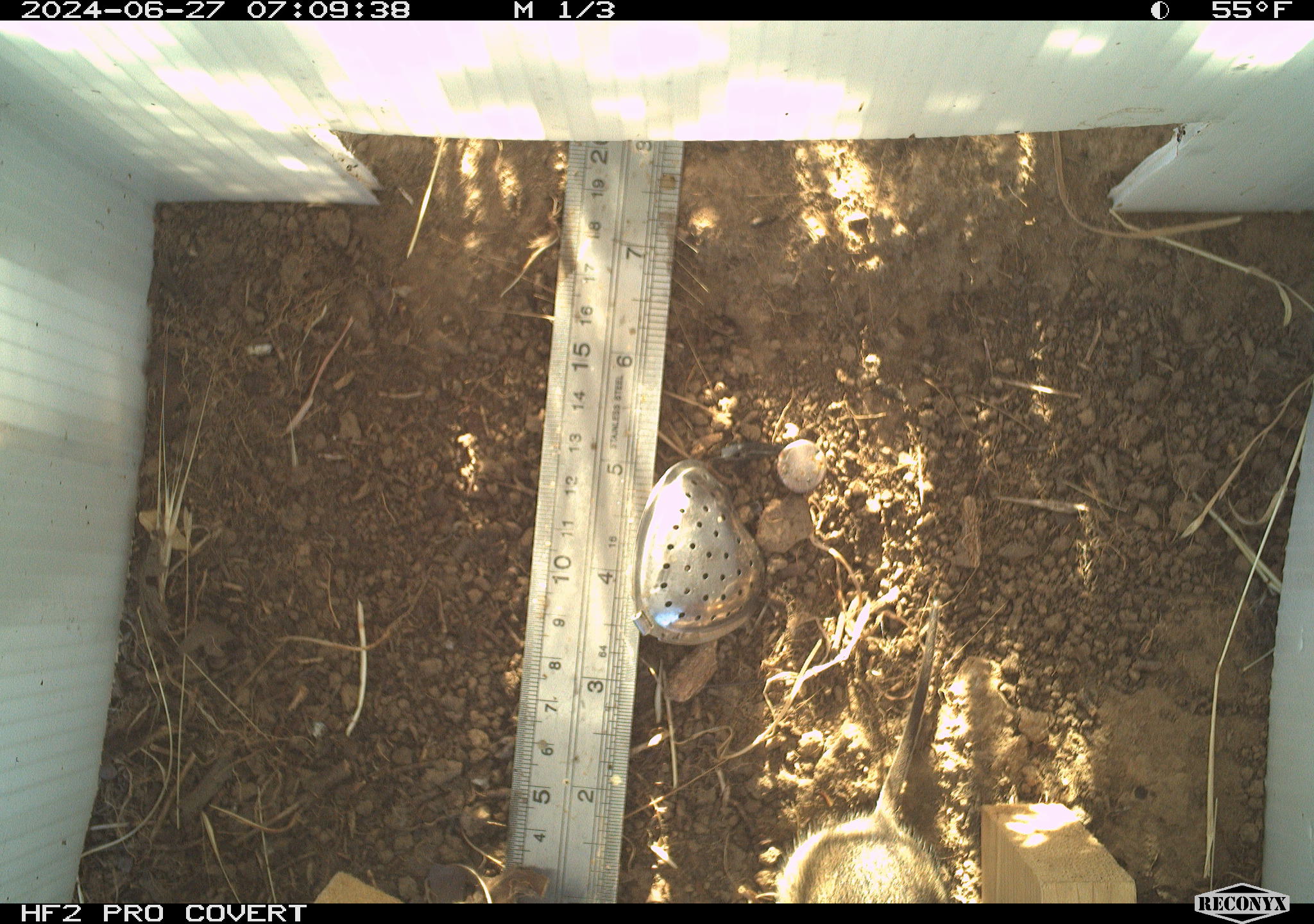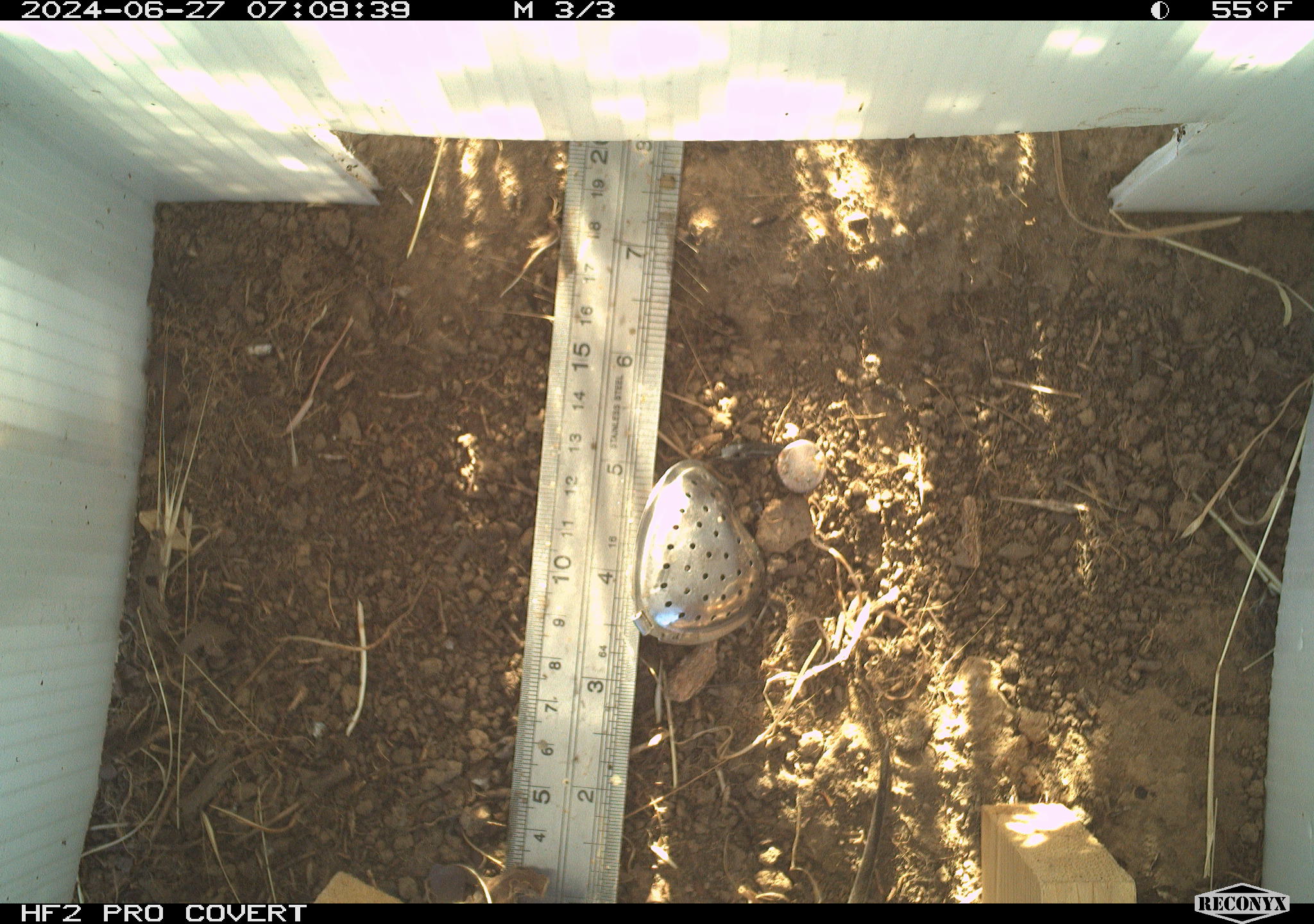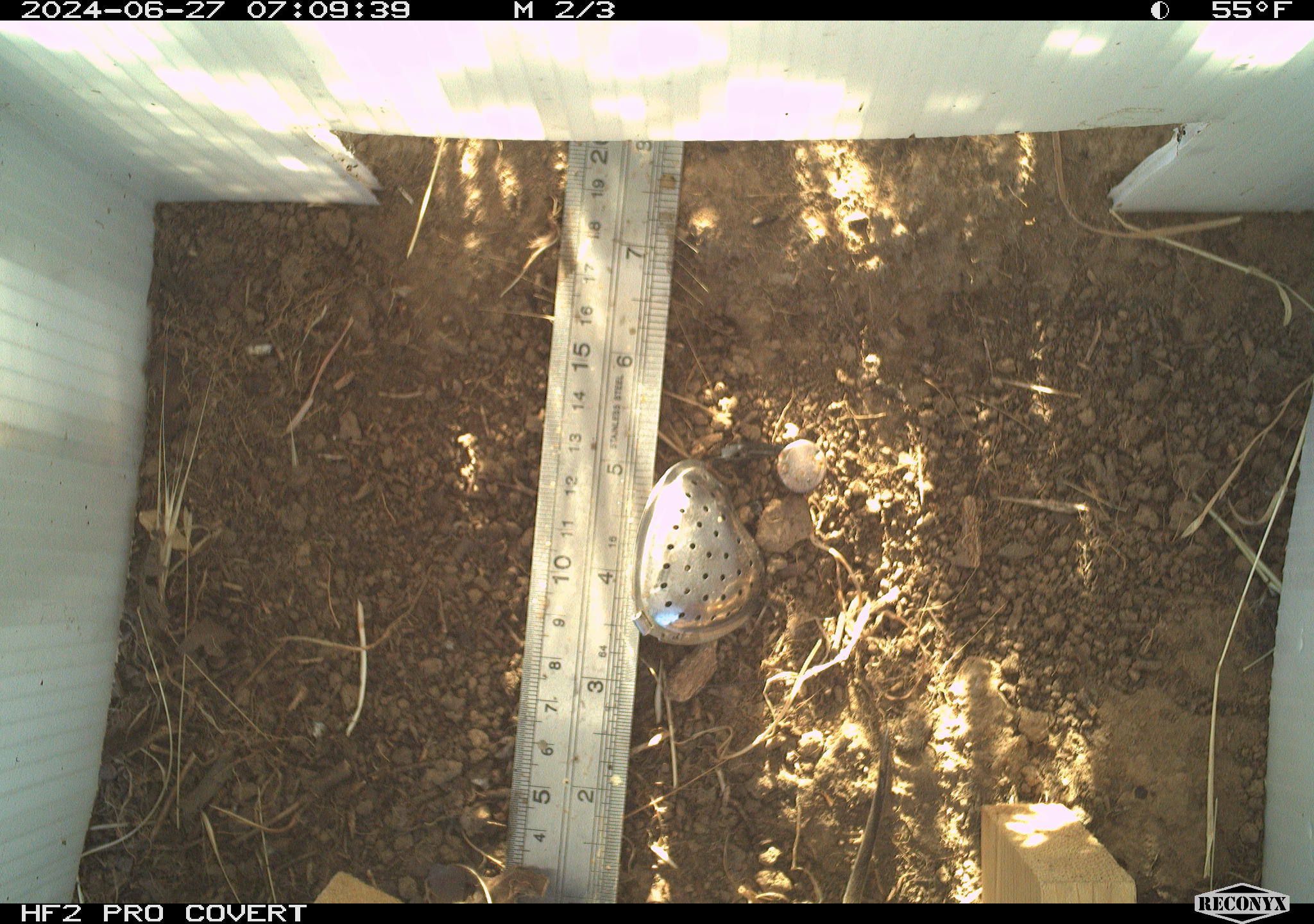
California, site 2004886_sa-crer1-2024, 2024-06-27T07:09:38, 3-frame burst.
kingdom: Animalia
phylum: Chordata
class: Mammalia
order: Rodentia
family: Cricetidae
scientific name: Arvicolinae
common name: voles, lemmings, and muskrats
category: arvicolinae subfamily